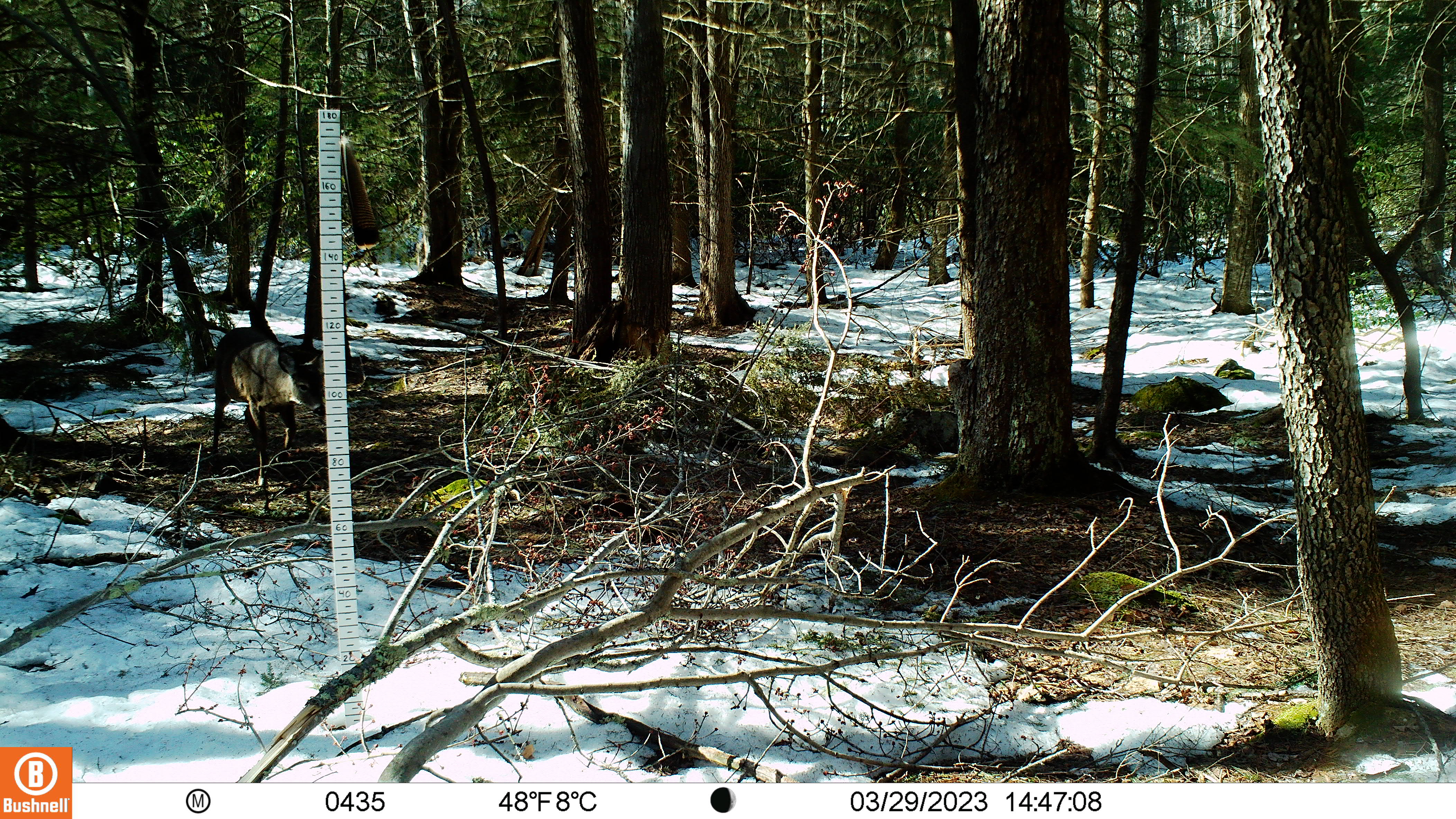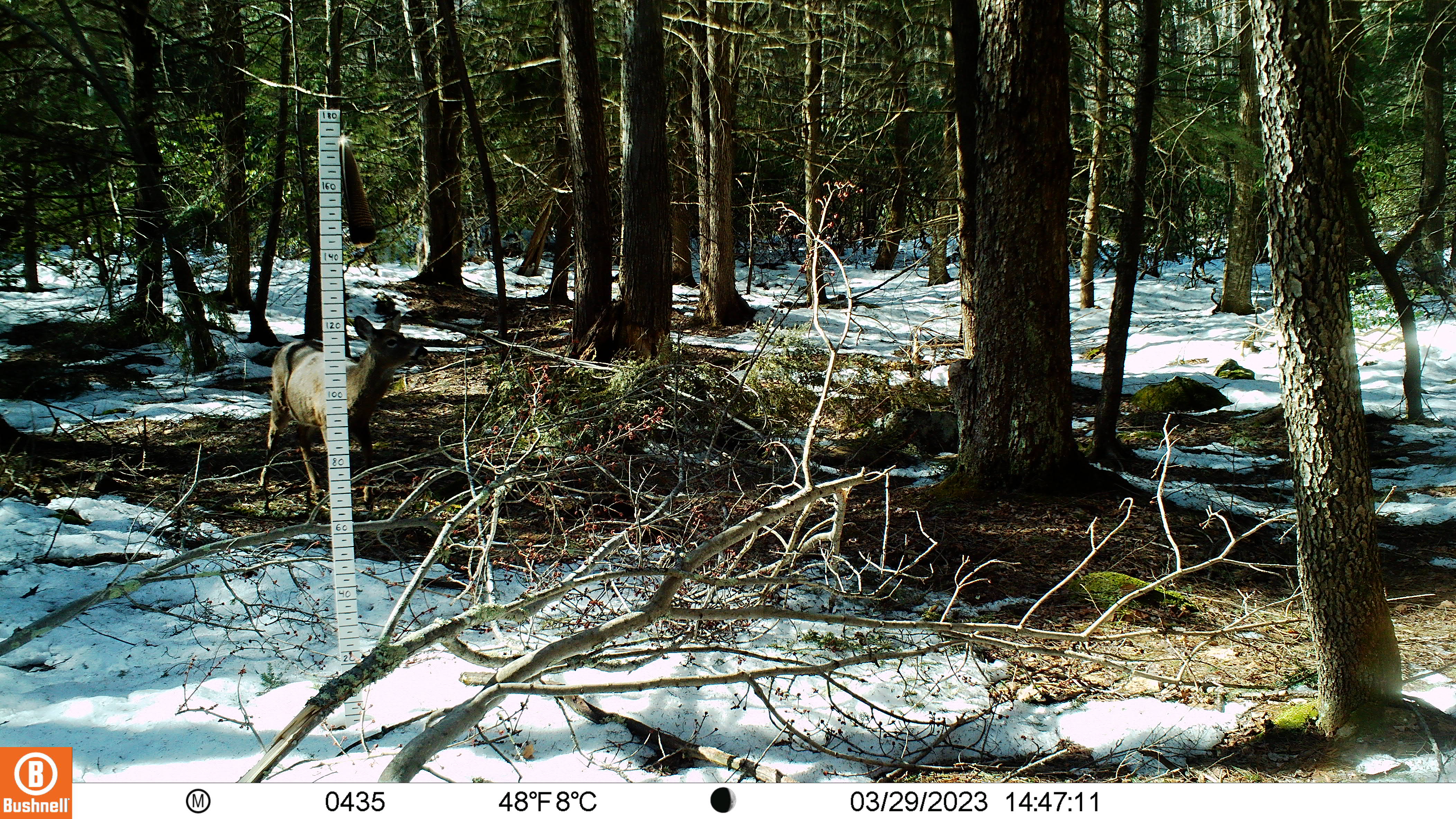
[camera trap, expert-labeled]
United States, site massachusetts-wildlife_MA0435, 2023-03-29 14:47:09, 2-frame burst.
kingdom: Animalia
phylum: Chordata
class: Mammalia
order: Artiodactyla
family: Cervidae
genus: Odocoileus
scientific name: Odocoileus virginianus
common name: white-tailed deer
White-tailed deer (Odocoileus virginianus).